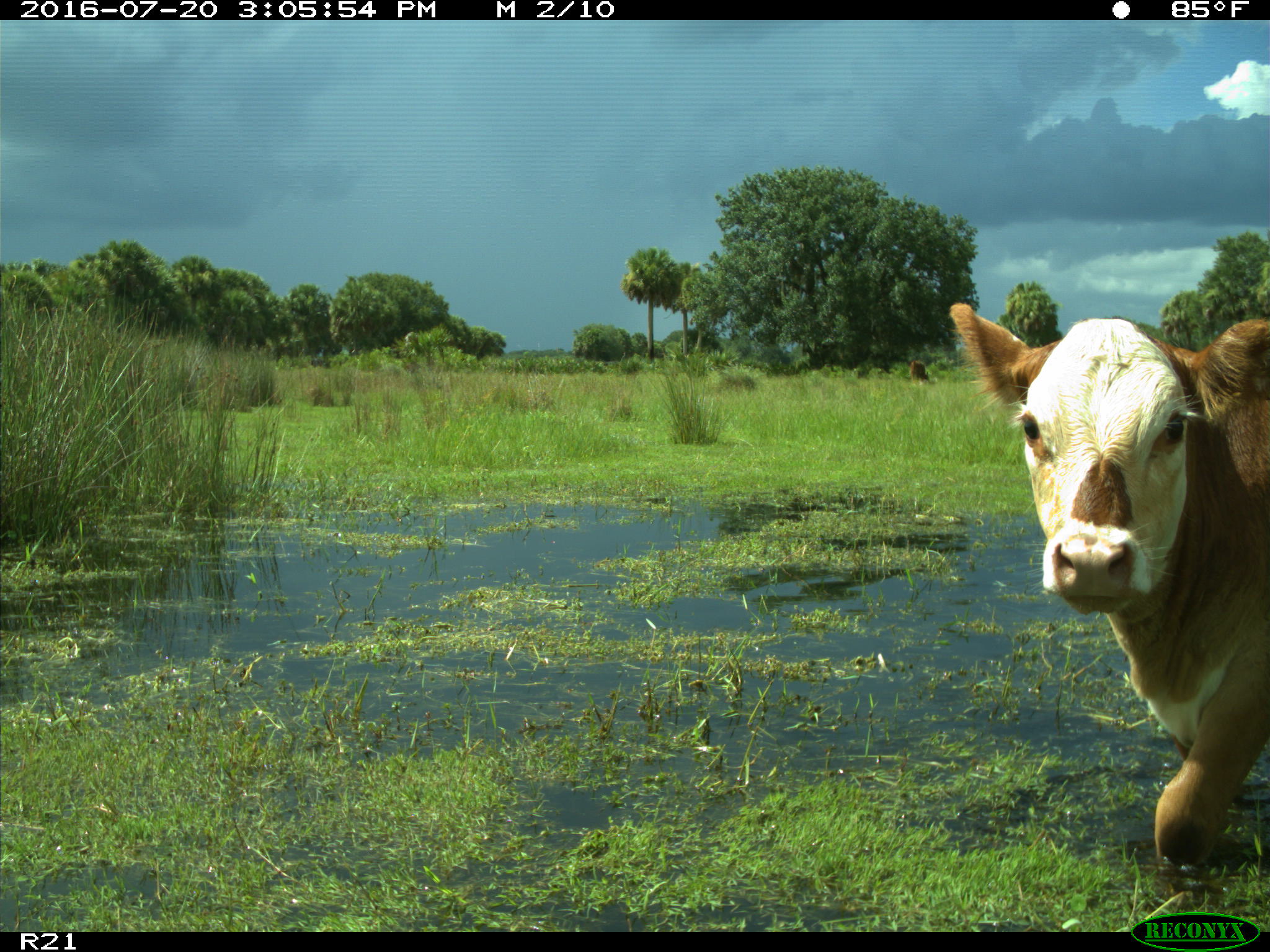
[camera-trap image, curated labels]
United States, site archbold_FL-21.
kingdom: Animalia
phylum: Chordata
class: Mammalia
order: Artiodactyla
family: Bovidae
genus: Bos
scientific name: Bos taurus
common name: domestic cow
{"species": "Bos taurus (domestic cow)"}